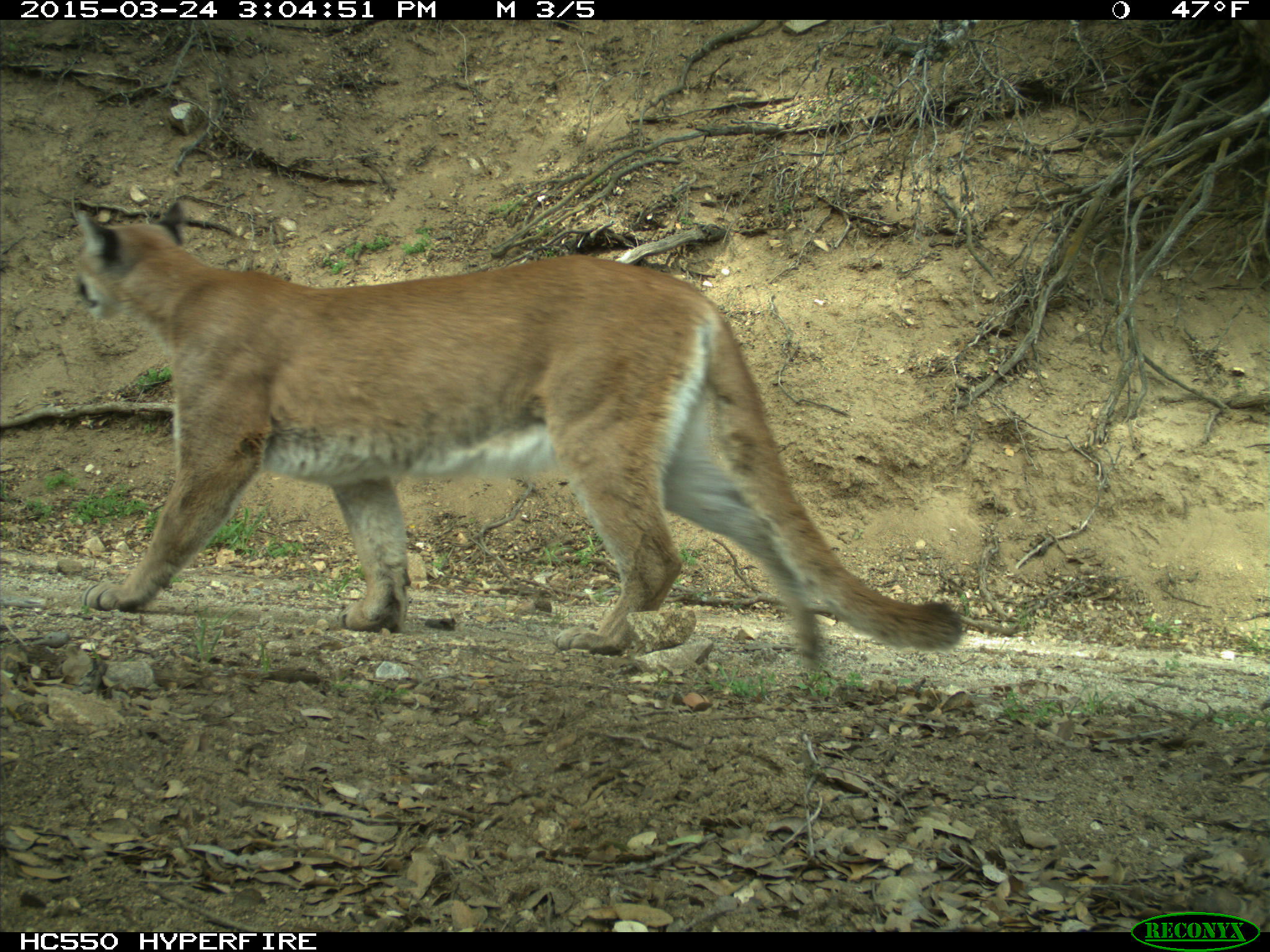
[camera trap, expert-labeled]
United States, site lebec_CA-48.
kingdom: Animalia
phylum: Chordata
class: Mammalia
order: Carnivora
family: Felidae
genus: Puma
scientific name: Puma concolor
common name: mountain lion